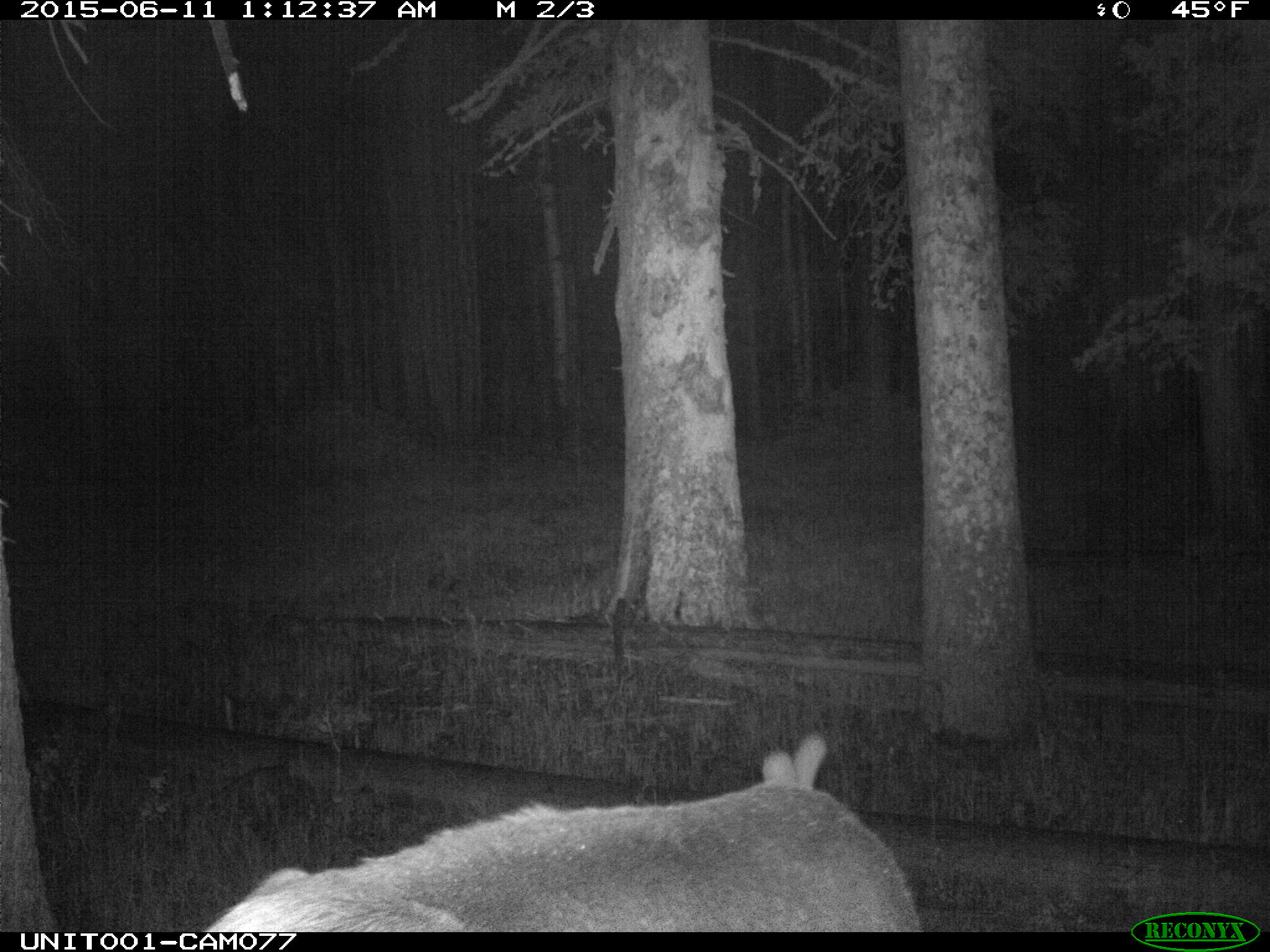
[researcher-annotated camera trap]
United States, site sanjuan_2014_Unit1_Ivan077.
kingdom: Animalia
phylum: Chordata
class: Mammalia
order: Artiodactyla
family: Cervidae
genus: Cervus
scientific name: Cervus elaphus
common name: red deer